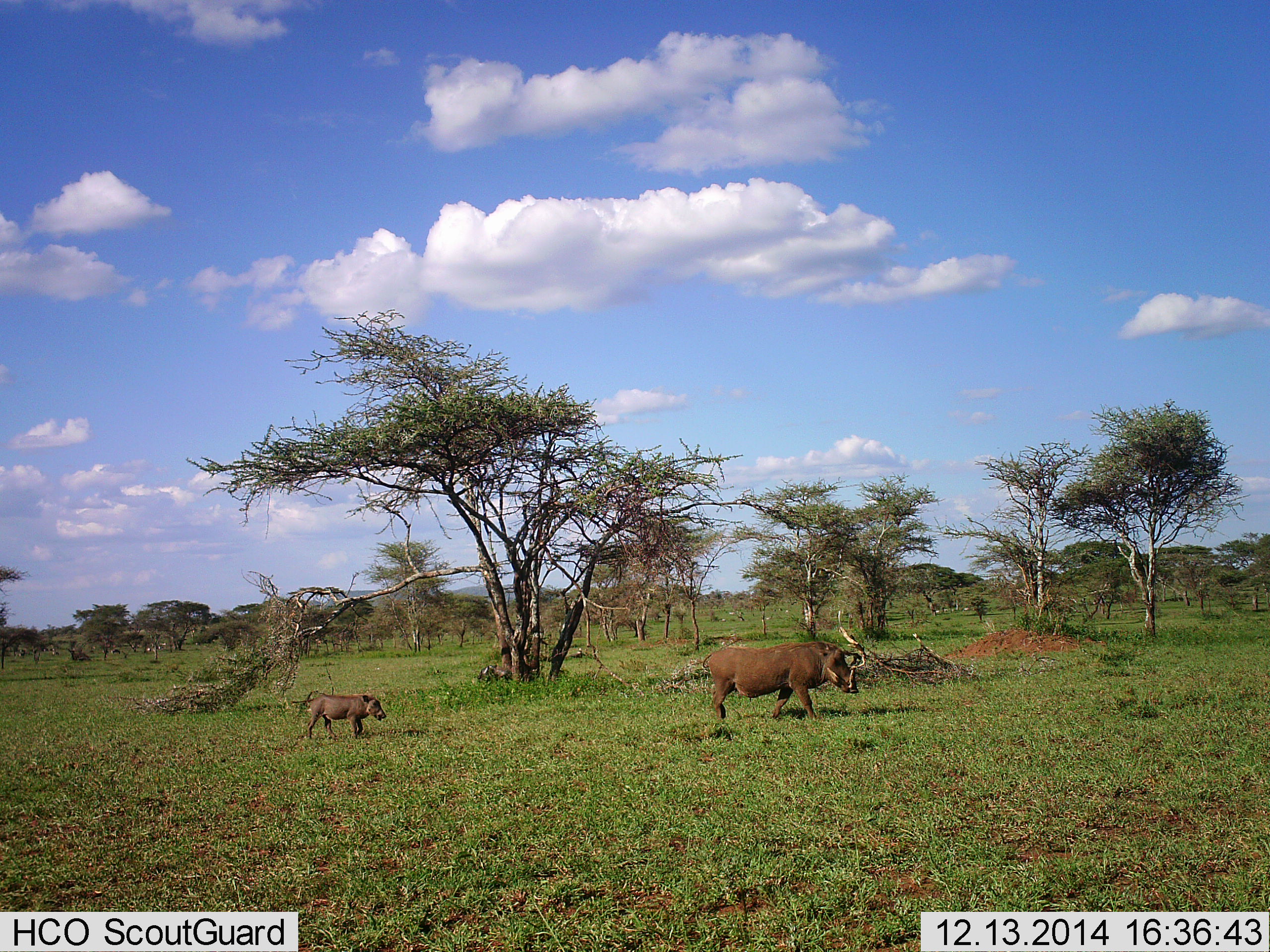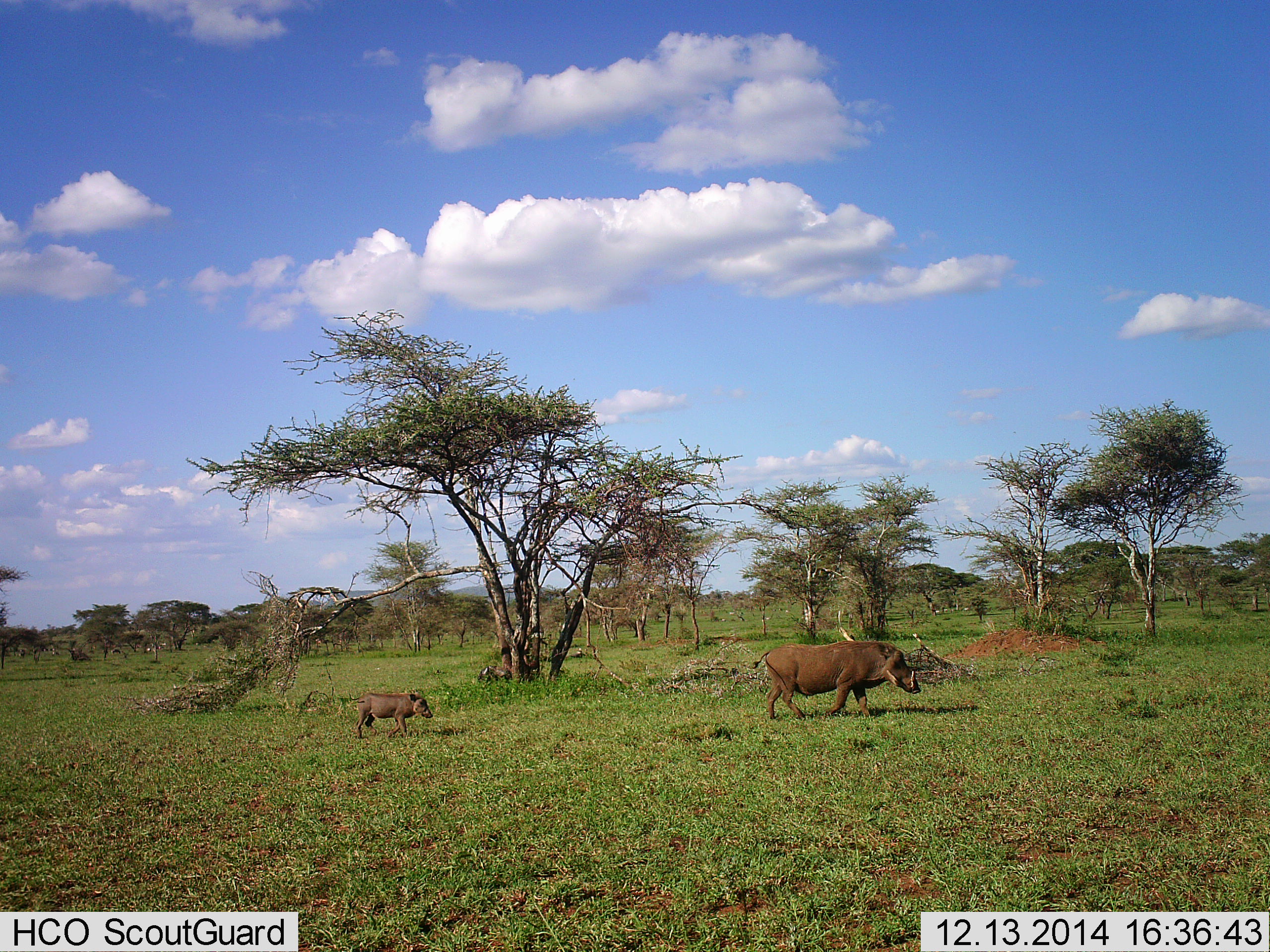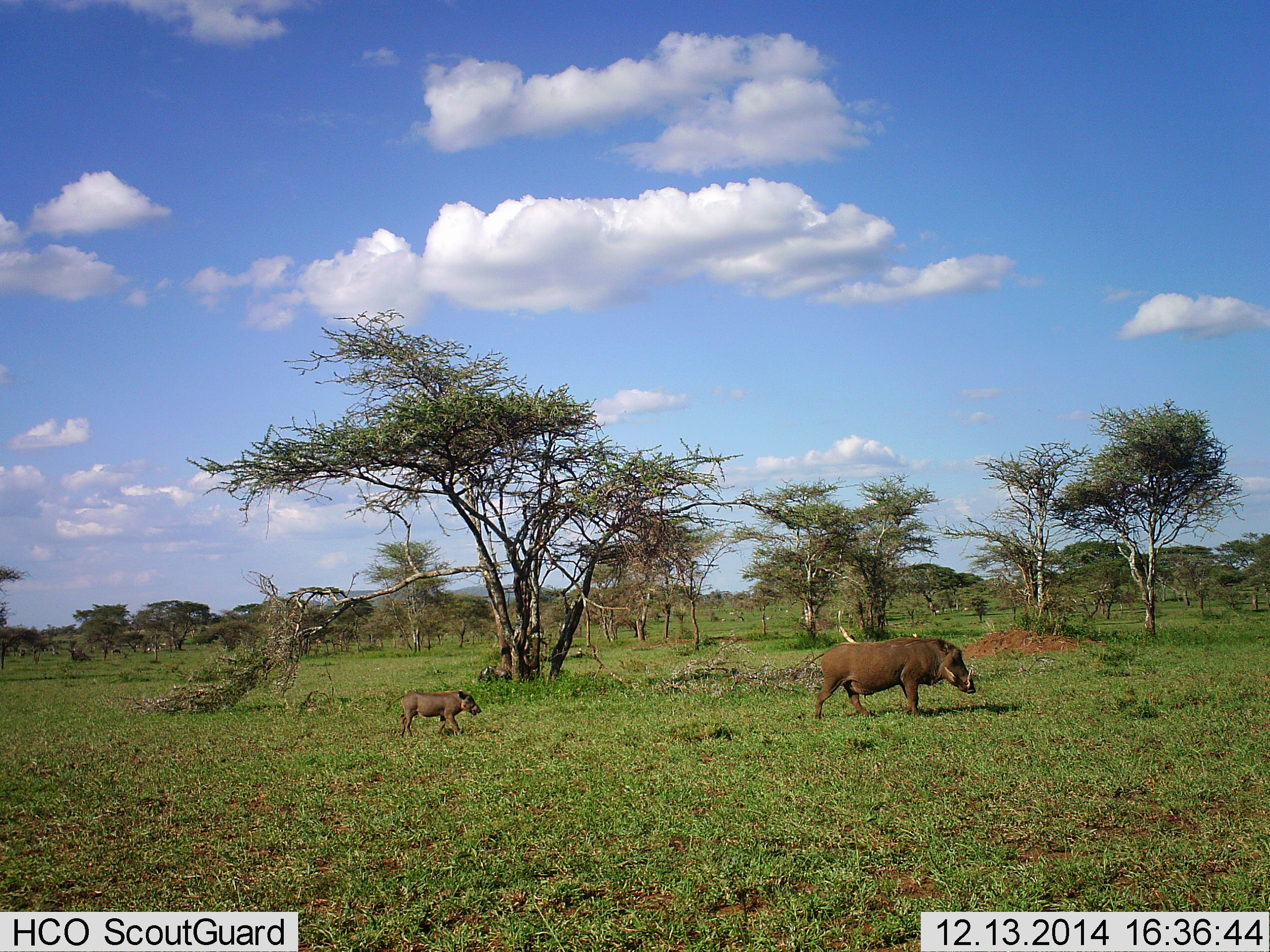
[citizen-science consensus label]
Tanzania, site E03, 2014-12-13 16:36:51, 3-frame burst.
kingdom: Animalia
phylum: Chordata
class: Mammalia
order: Artiodactyla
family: Suidae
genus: Phacochoerus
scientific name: Phacochoerus africanus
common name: warthog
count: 2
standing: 0%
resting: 0%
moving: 100%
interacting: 0%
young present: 90%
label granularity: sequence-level